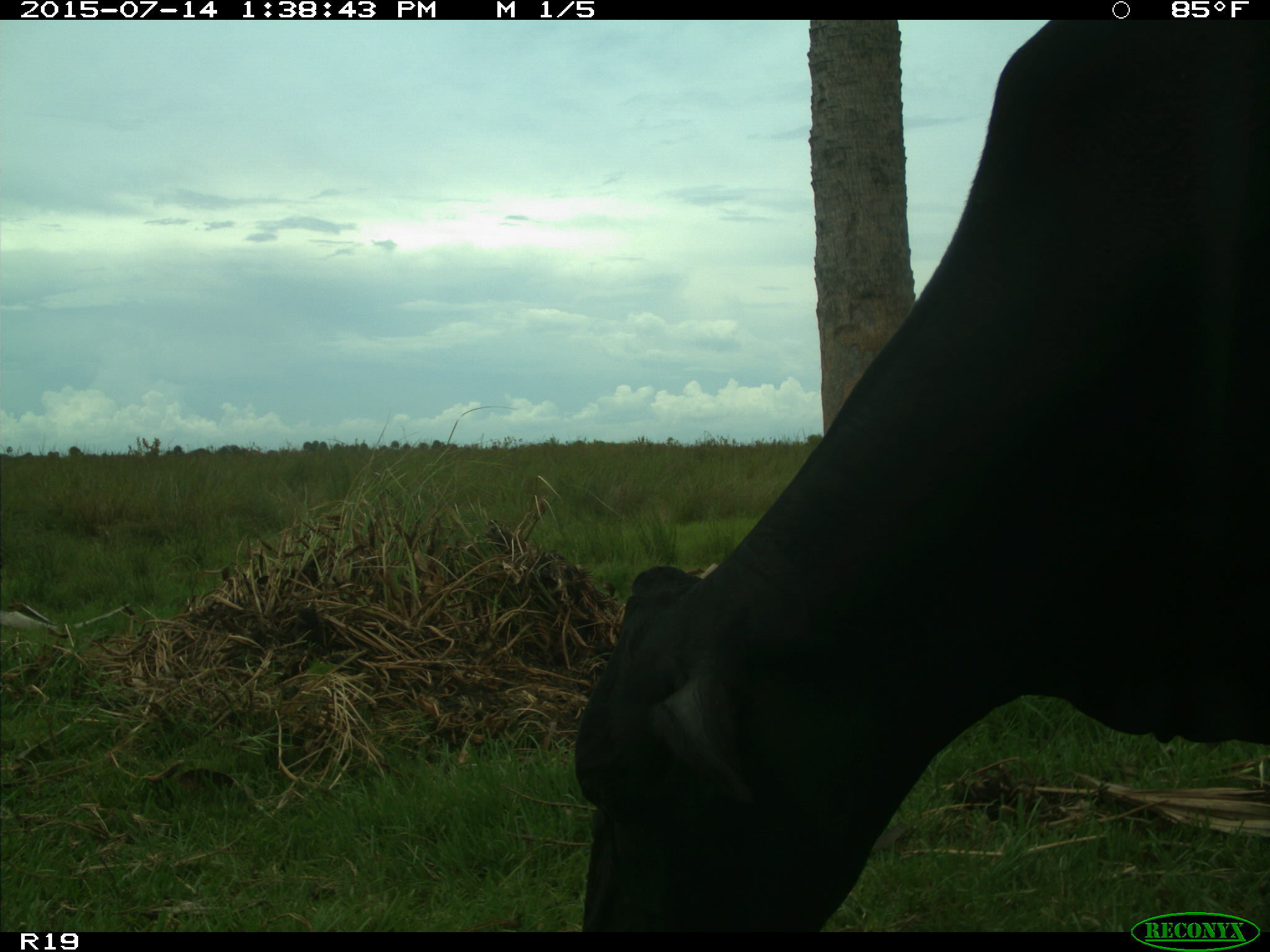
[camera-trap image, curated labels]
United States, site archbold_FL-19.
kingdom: Animalia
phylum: Chordata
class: Mammalia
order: Artiodactyla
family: Bovidae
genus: Bos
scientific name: Bos taurus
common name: domestic cow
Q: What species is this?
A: Bos taurus (domestic cow).